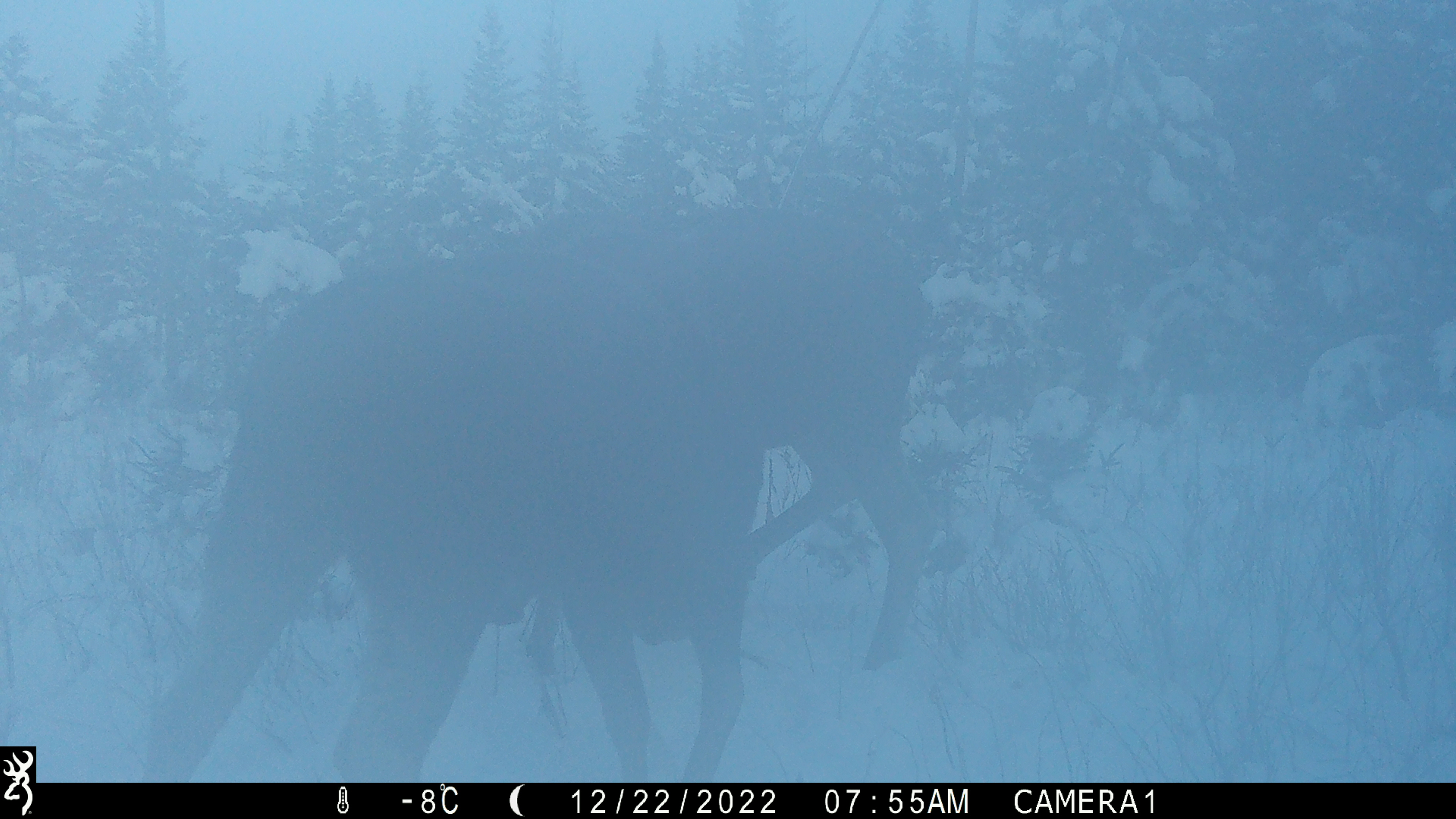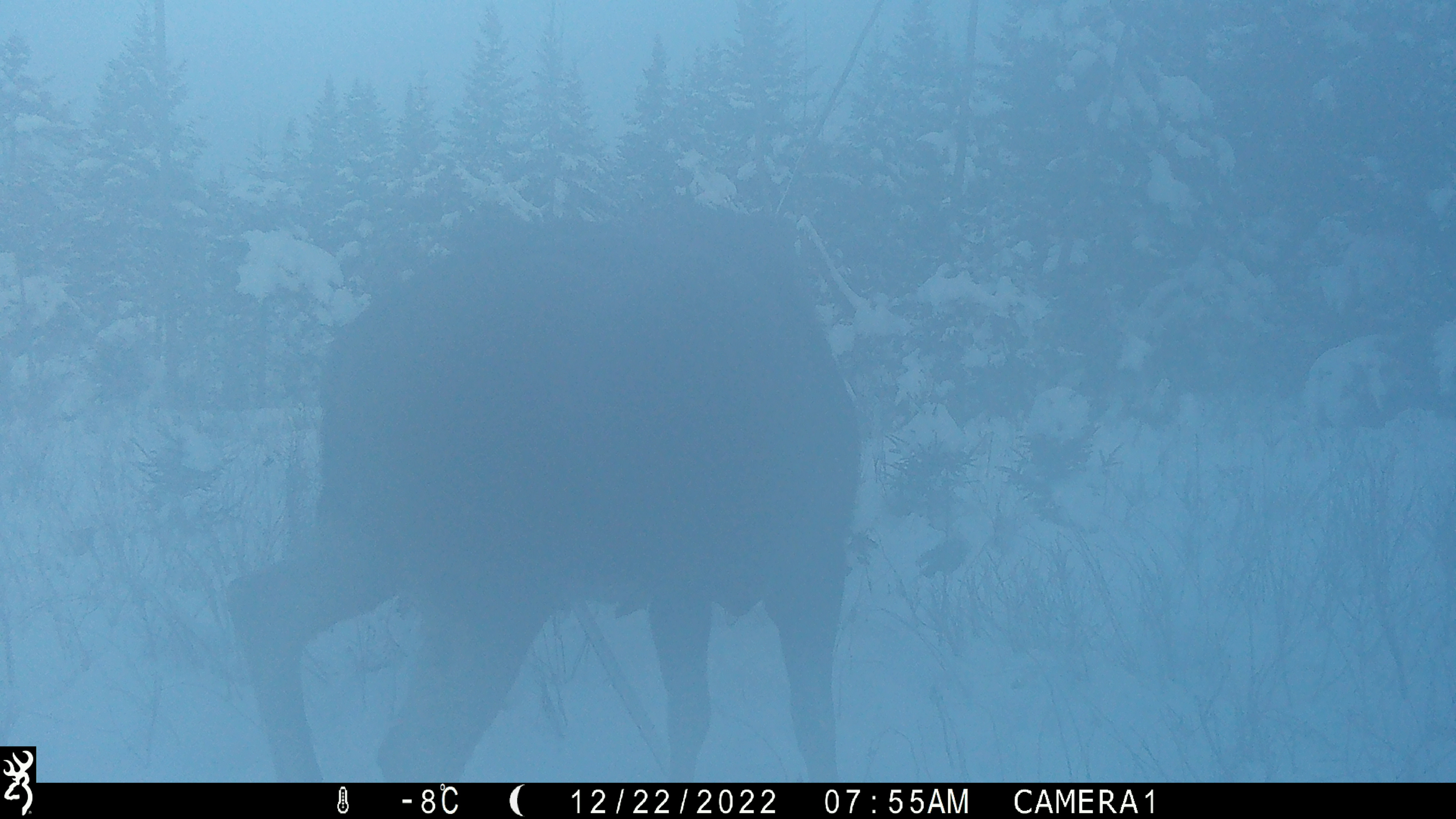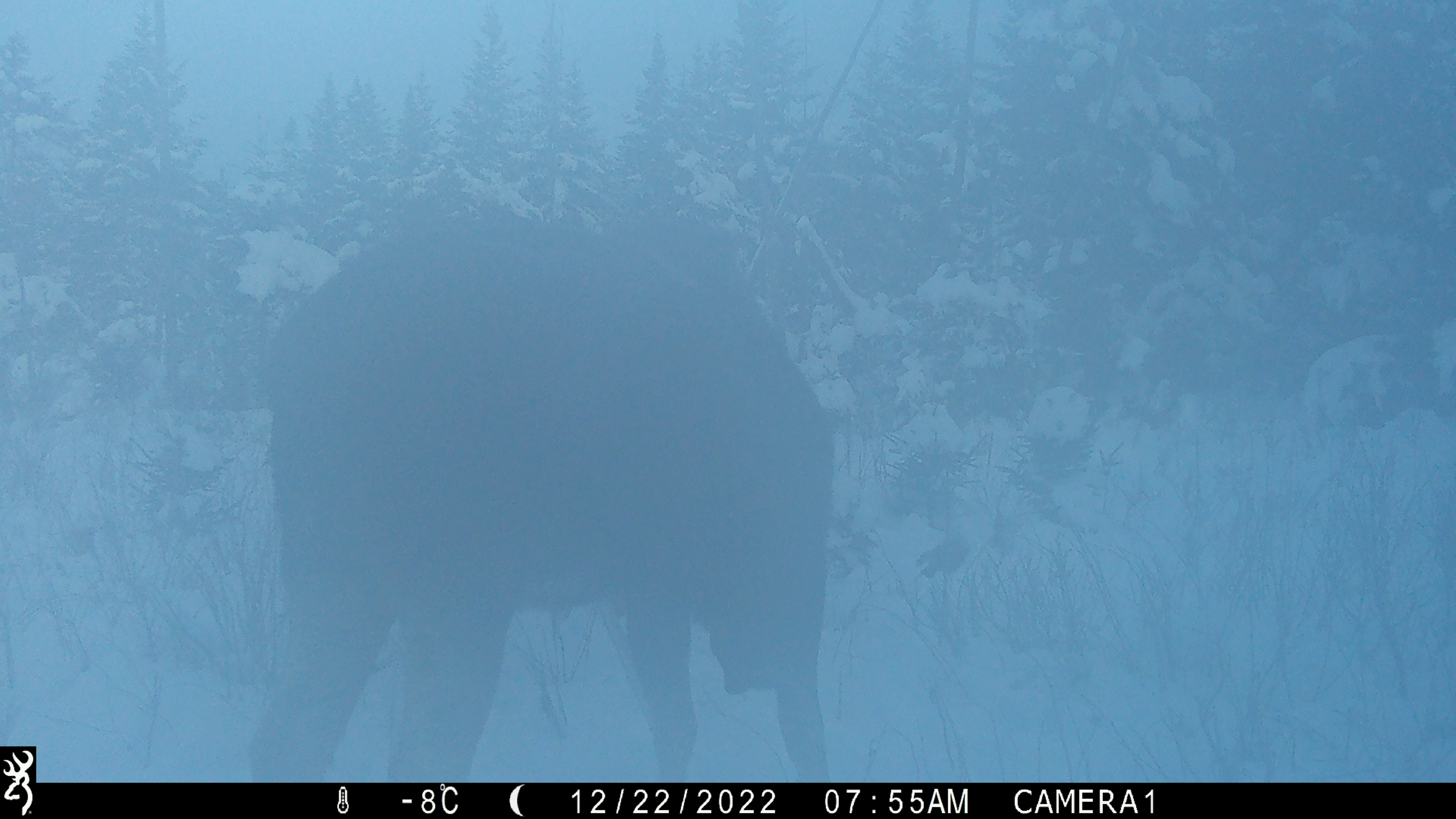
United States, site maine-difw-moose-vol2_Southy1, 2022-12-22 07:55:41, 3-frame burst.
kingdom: Animalia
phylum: Chordata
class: Mammalia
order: Artiodactyla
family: Cervidae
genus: Alces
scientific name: Alces alces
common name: moose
Moose (Alces alces).